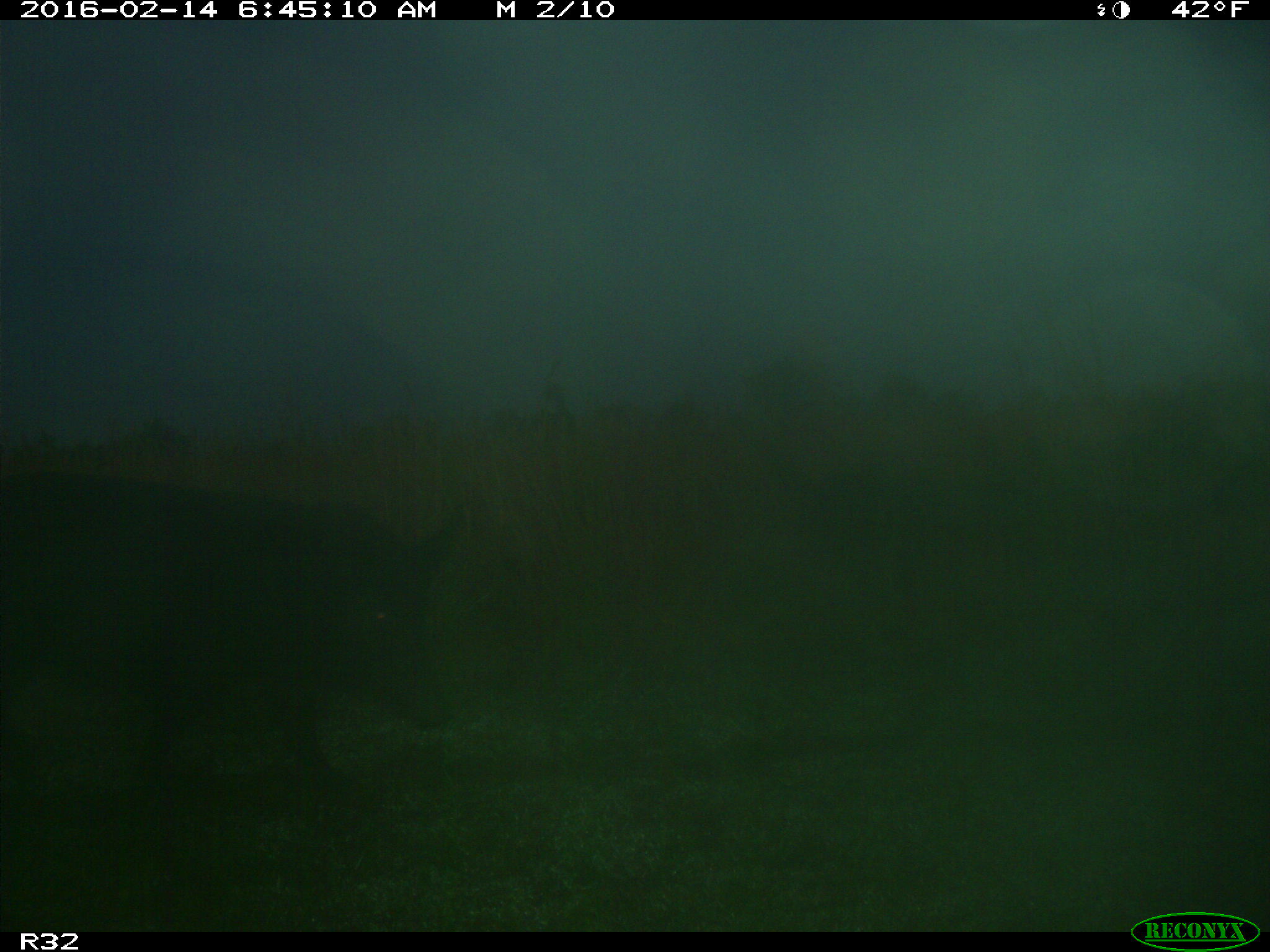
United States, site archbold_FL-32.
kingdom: Animalia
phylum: Chordata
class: Mammalia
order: Artiodactyla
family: Suidae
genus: Sus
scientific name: Sus scrofa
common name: wild boar